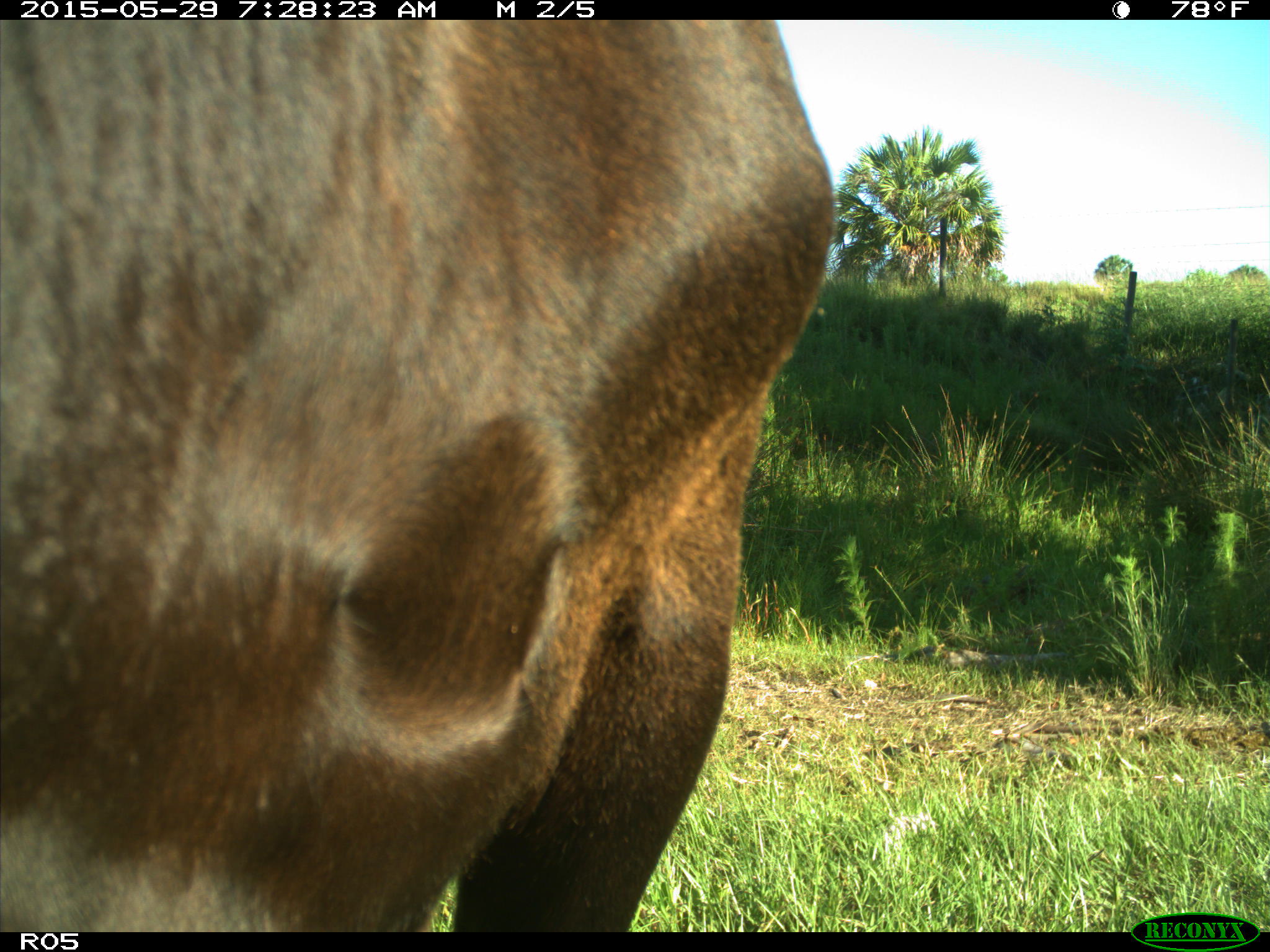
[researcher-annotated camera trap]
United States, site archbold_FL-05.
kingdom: Animalia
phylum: Chordata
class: Mammalia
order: Artiodactyla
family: Bovidae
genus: Bos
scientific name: Bos taurus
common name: domestic cow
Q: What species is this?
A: Bos taurus (domestic cow).